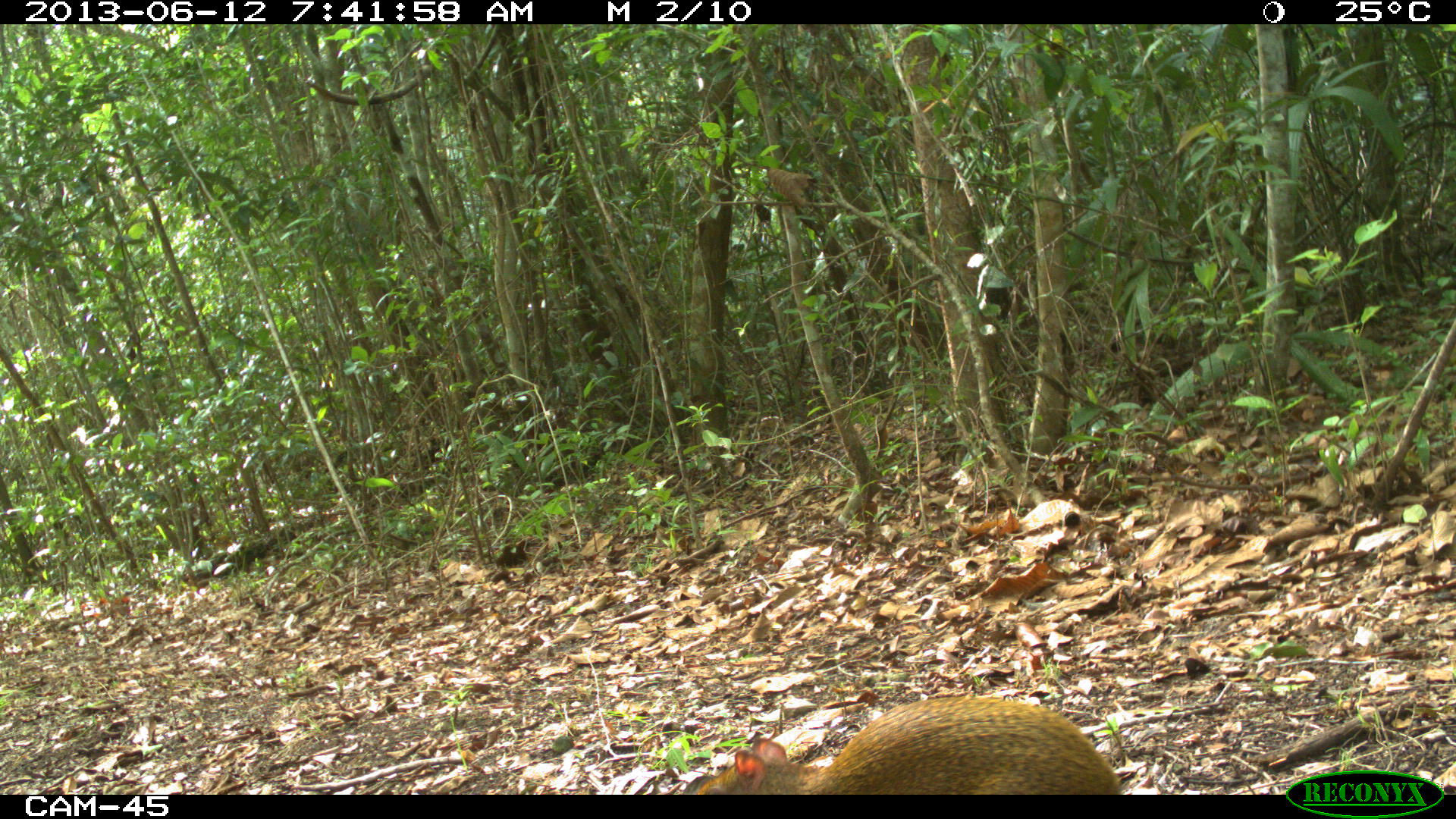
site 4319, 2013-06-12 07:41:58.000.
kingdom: Animalia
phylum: Chordata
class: Mammalia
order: Rodentia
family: Dasyproctidae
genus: Dasyprocta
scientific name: Dasyprocta punctata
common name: central american agouti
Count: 1.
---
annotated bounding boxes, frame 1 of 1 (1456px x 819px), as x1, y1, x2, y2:
dasyprocta punctata: 694, 695, 1122, 795